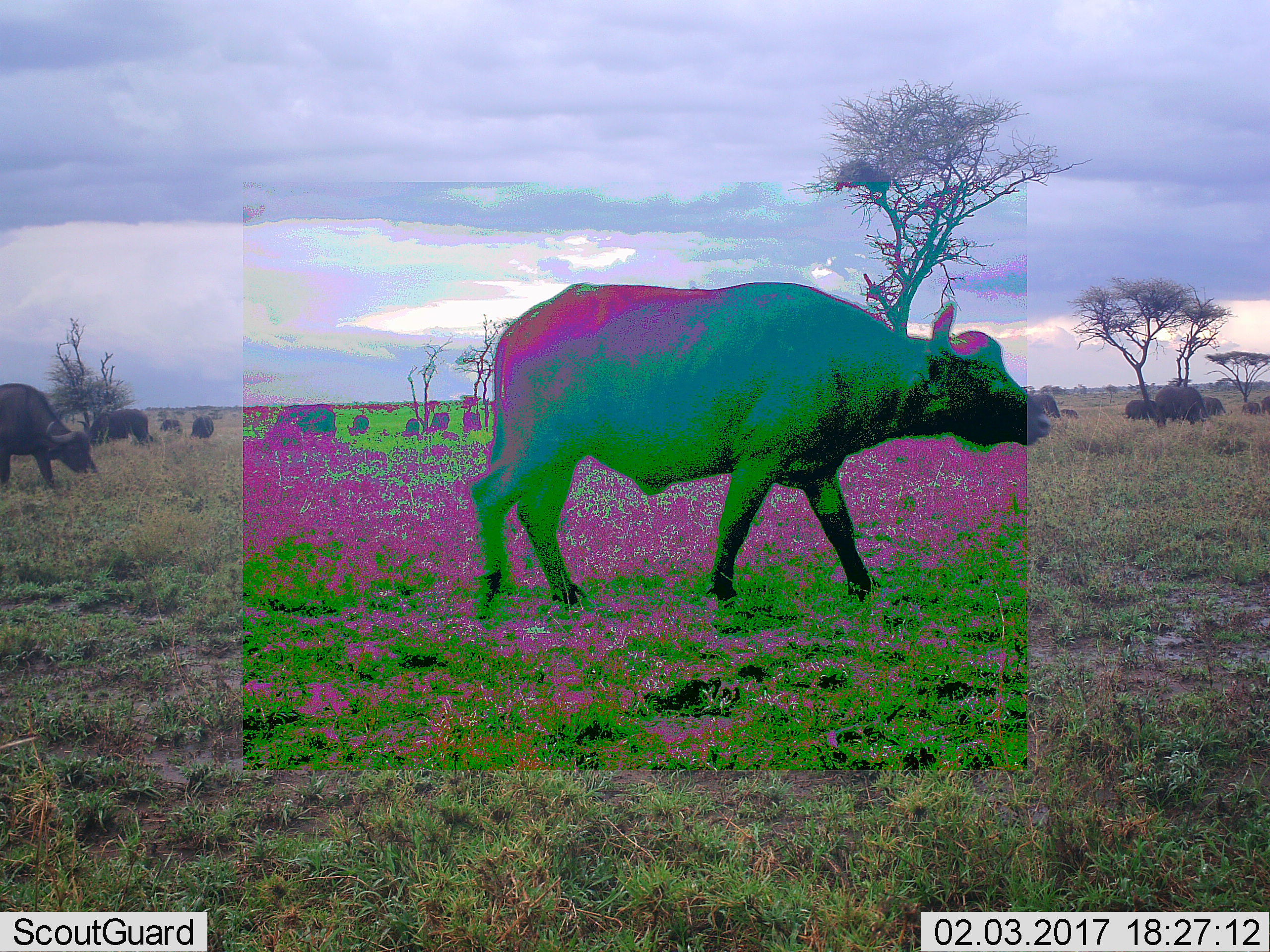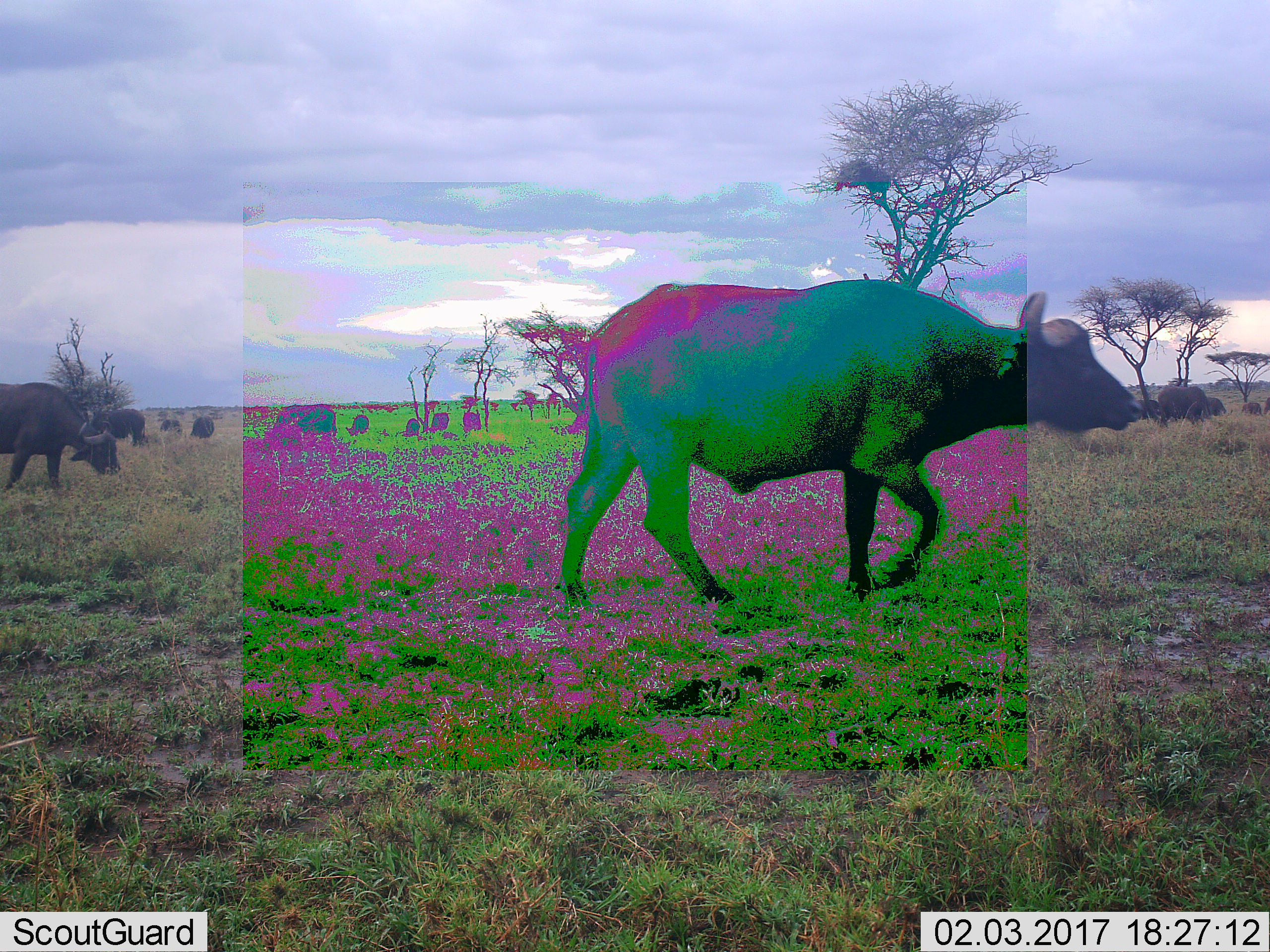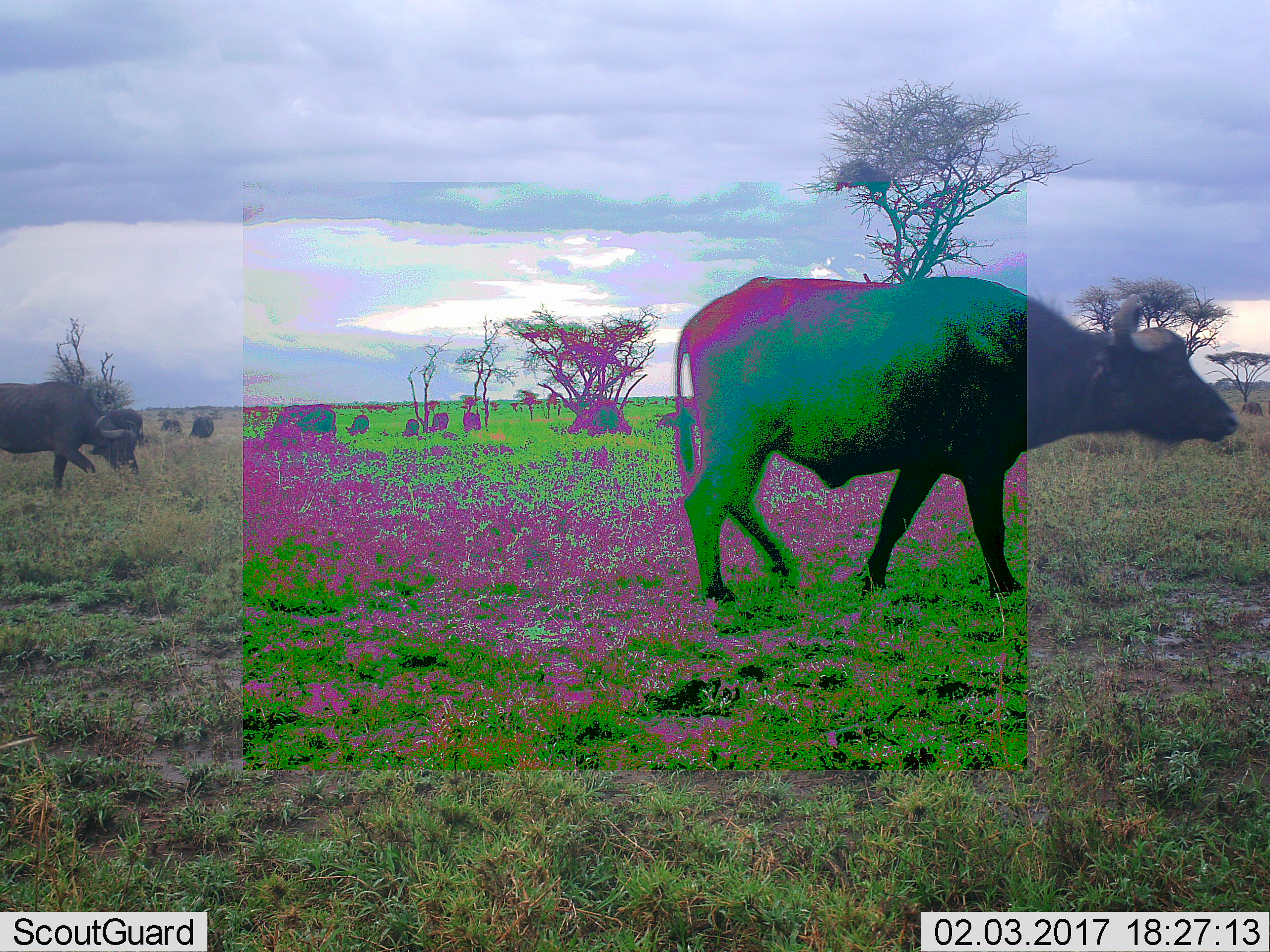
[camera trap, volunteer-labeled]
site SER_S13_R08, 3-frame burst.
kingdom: Animalia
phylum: Chordata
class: Mammalia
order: Artiodactyla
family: Bovidae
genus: Syncerus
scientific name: Syncerus caffer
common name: african buffalo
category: buffalo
Buffalo (african buffalo) (Syncerus caffer), count 11-50. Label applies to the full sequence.